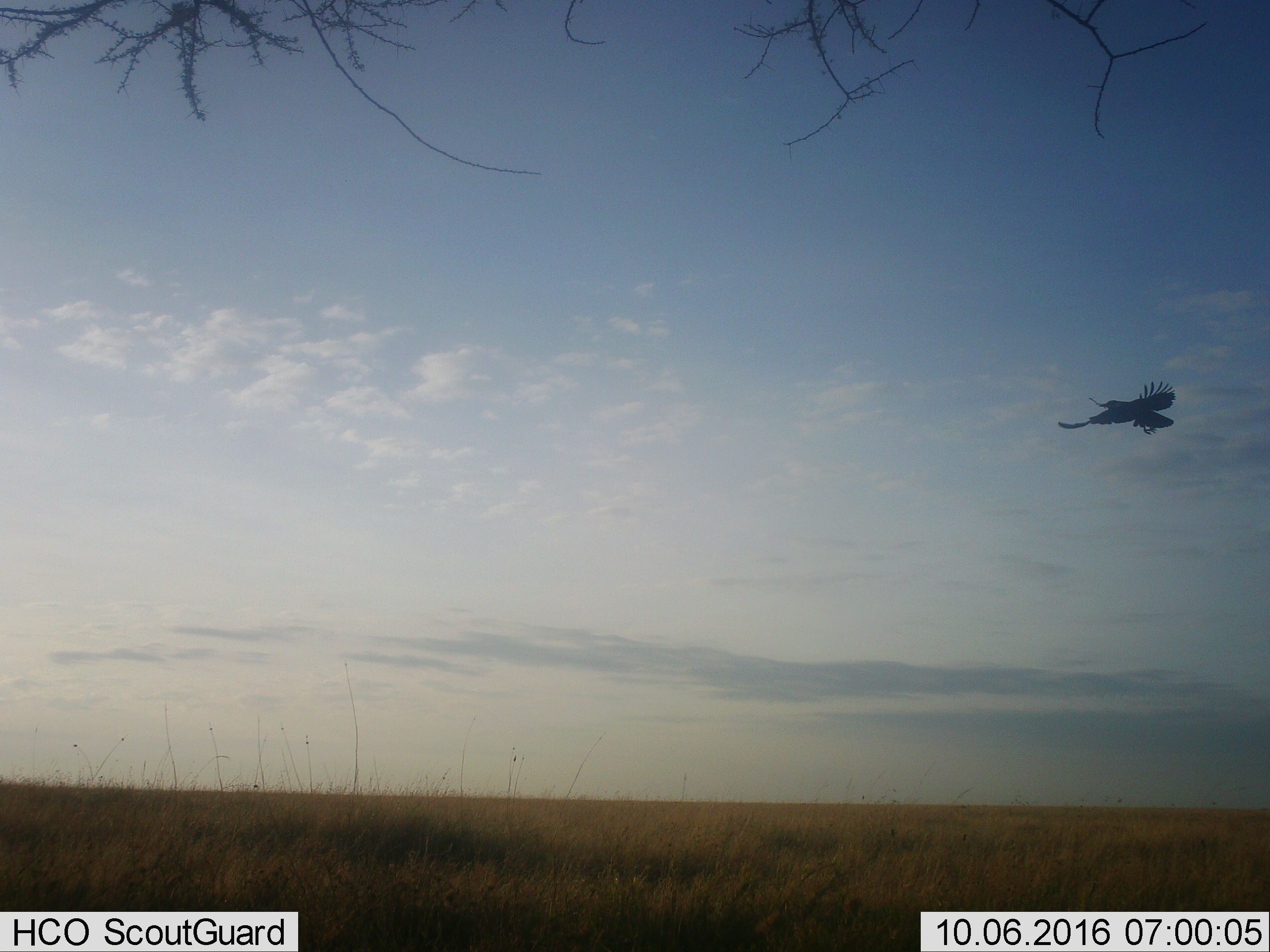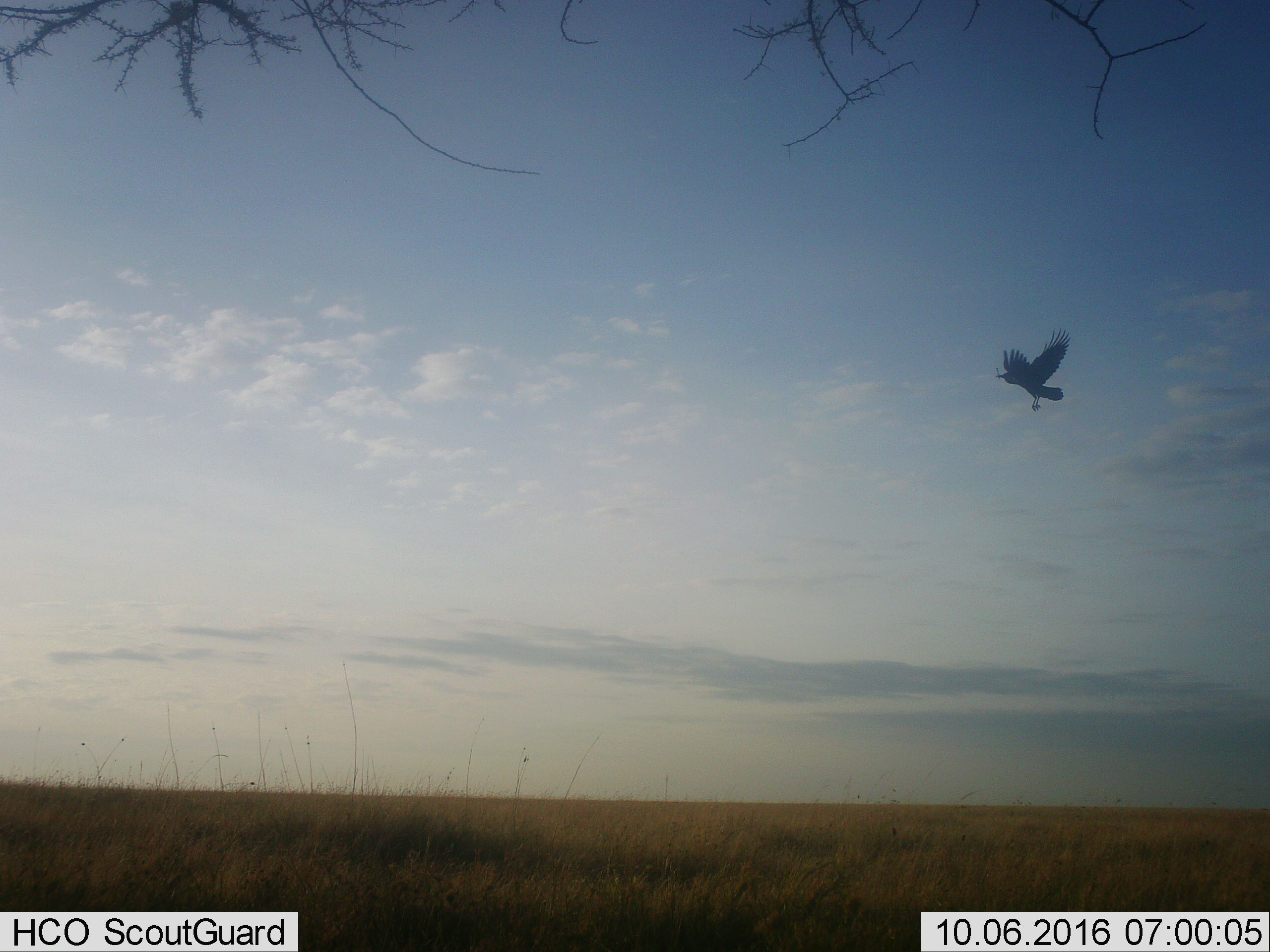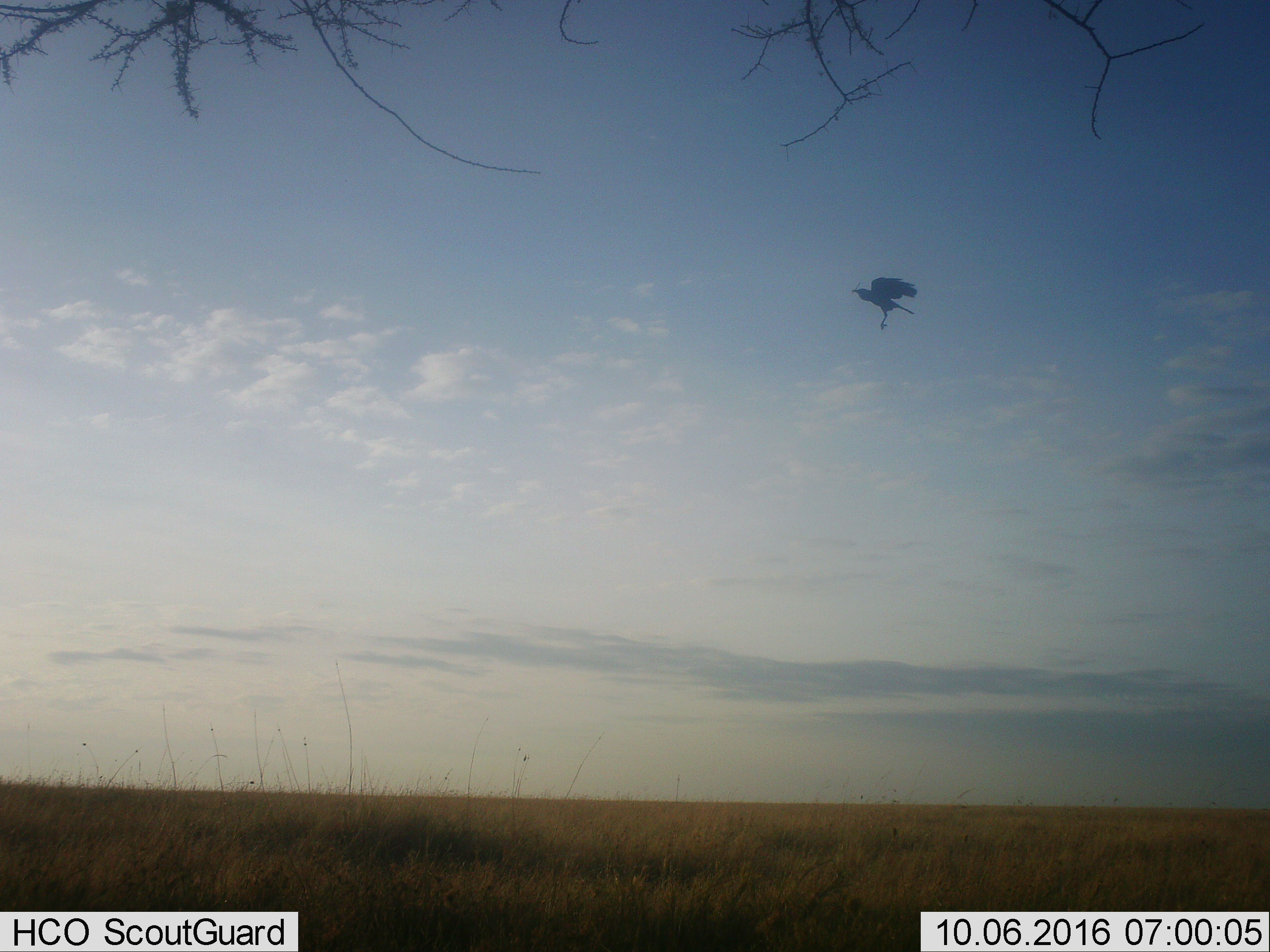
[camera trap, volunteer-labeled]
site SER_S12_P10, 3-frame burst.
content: unidentified animal